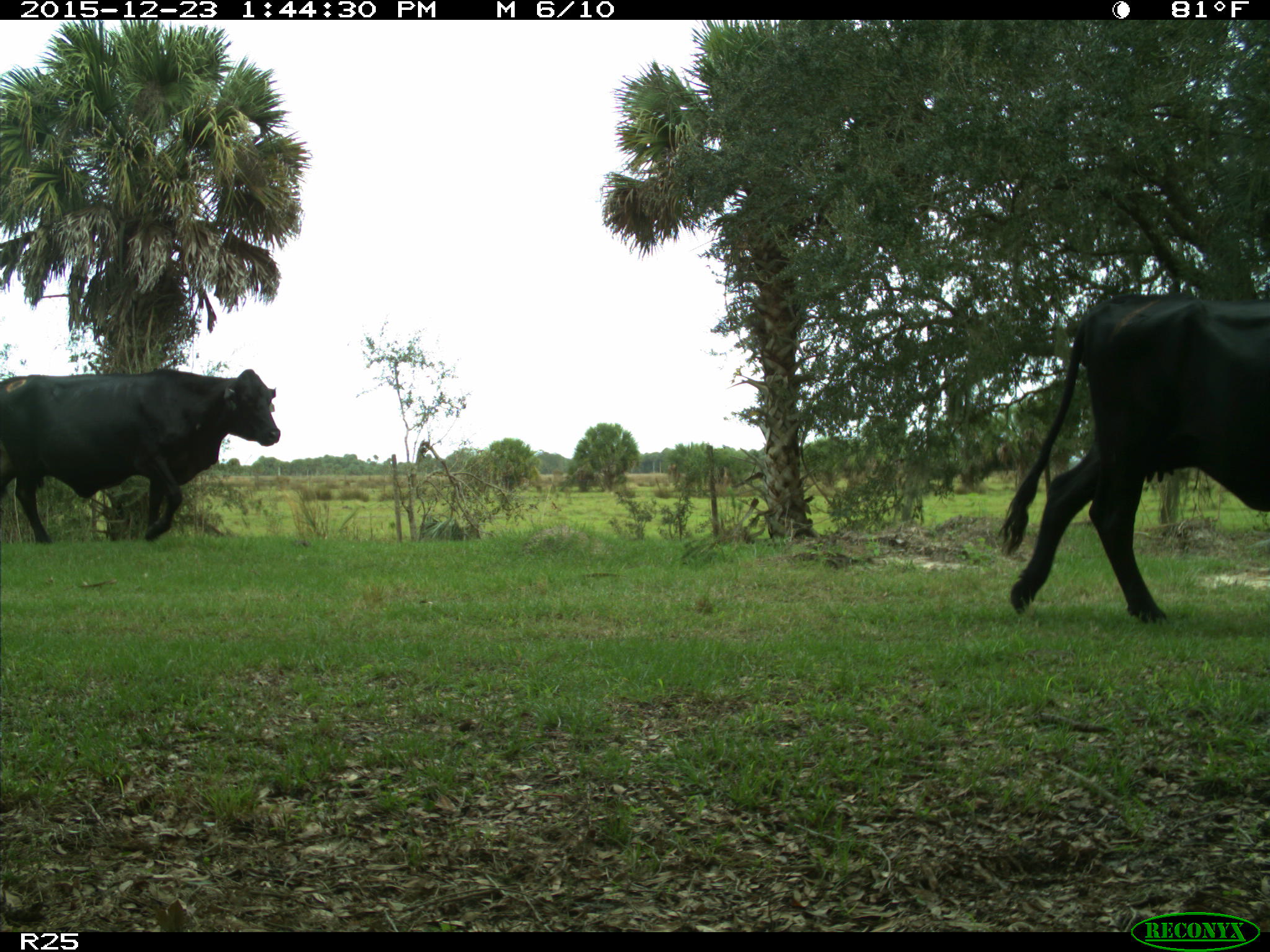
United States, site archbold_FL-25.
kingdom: Animalia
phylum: Chordata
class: Mammalia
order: Artiodactyla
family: Bovidae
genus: Bos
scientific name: Bos taurus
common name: domestic cow